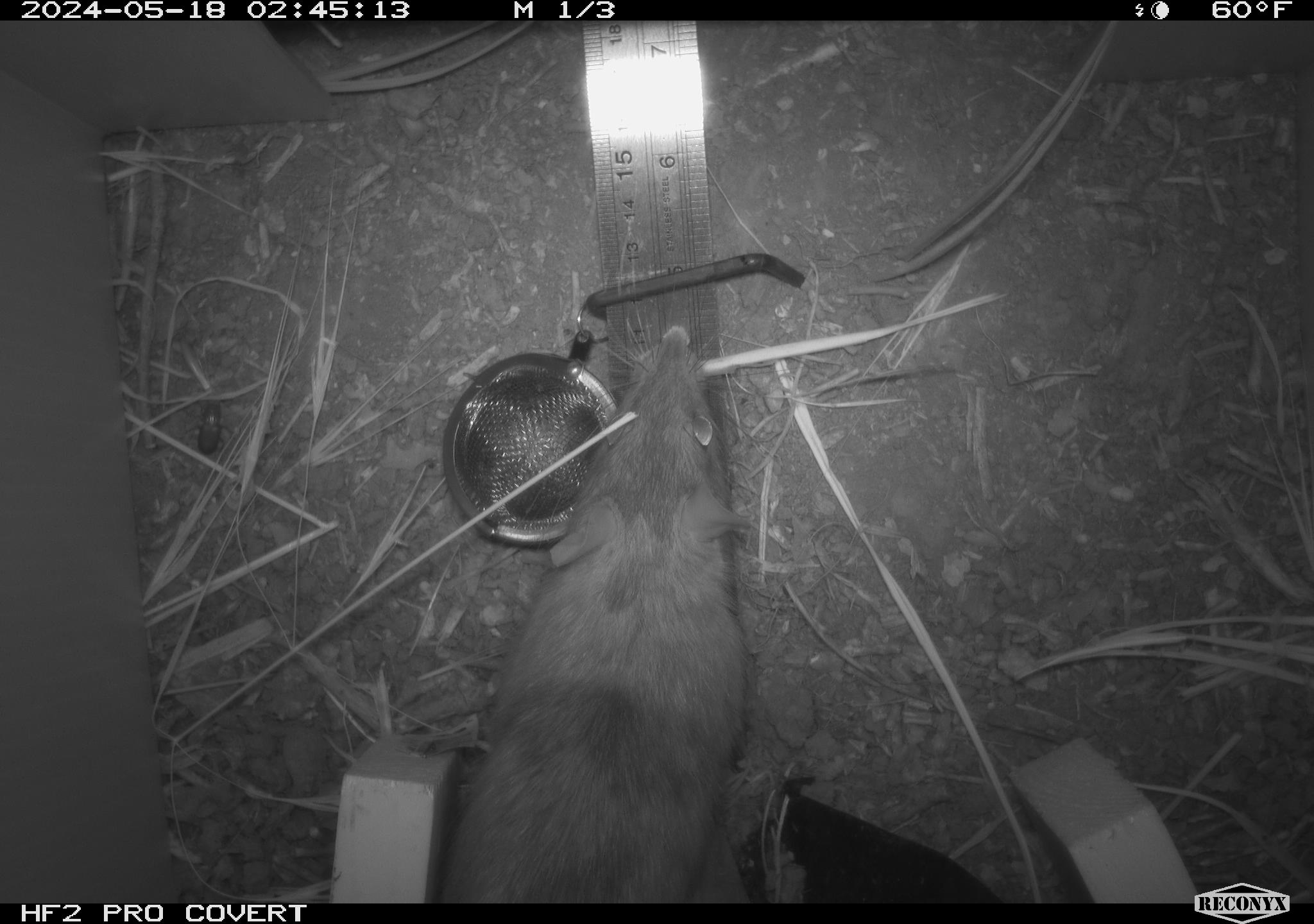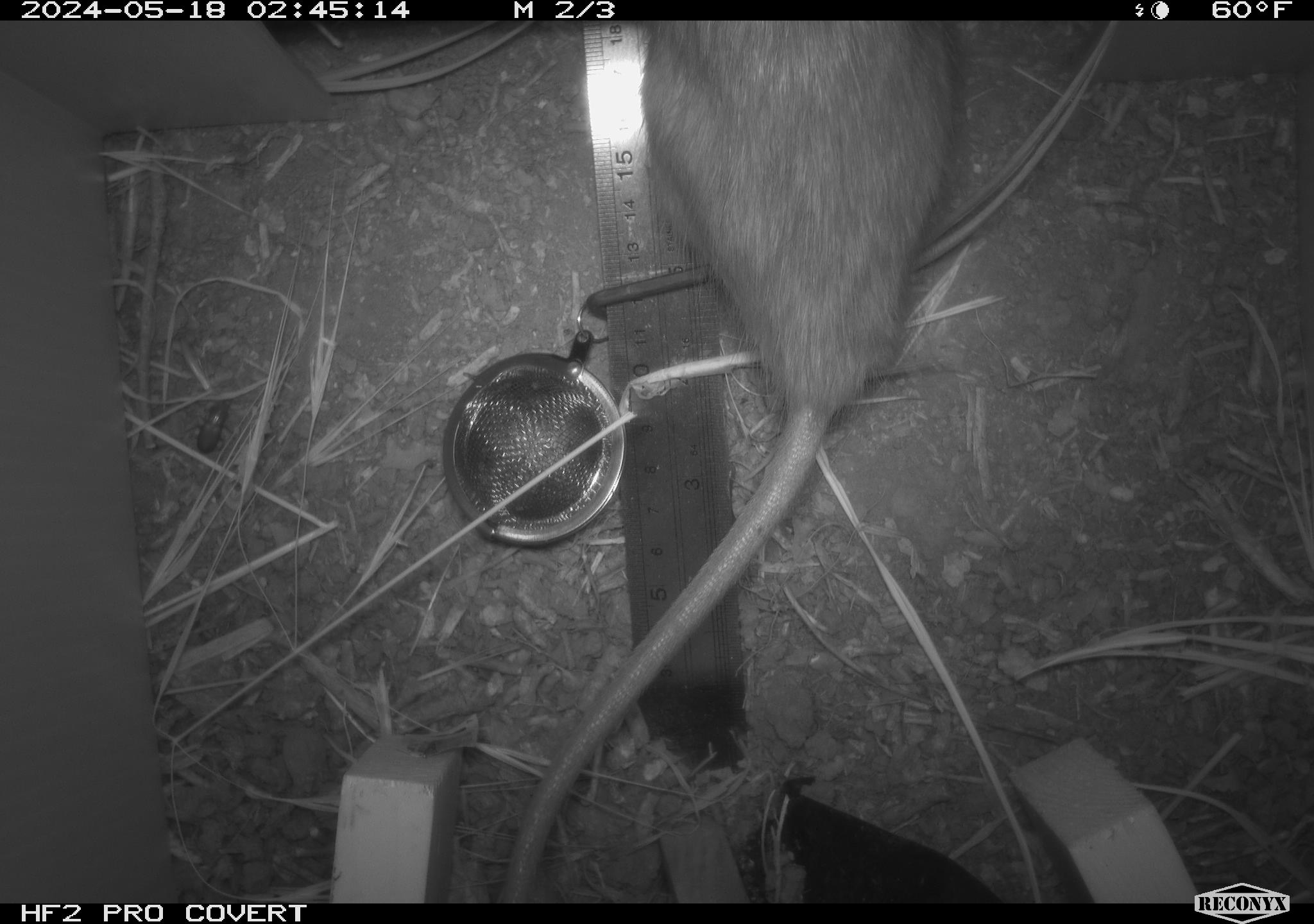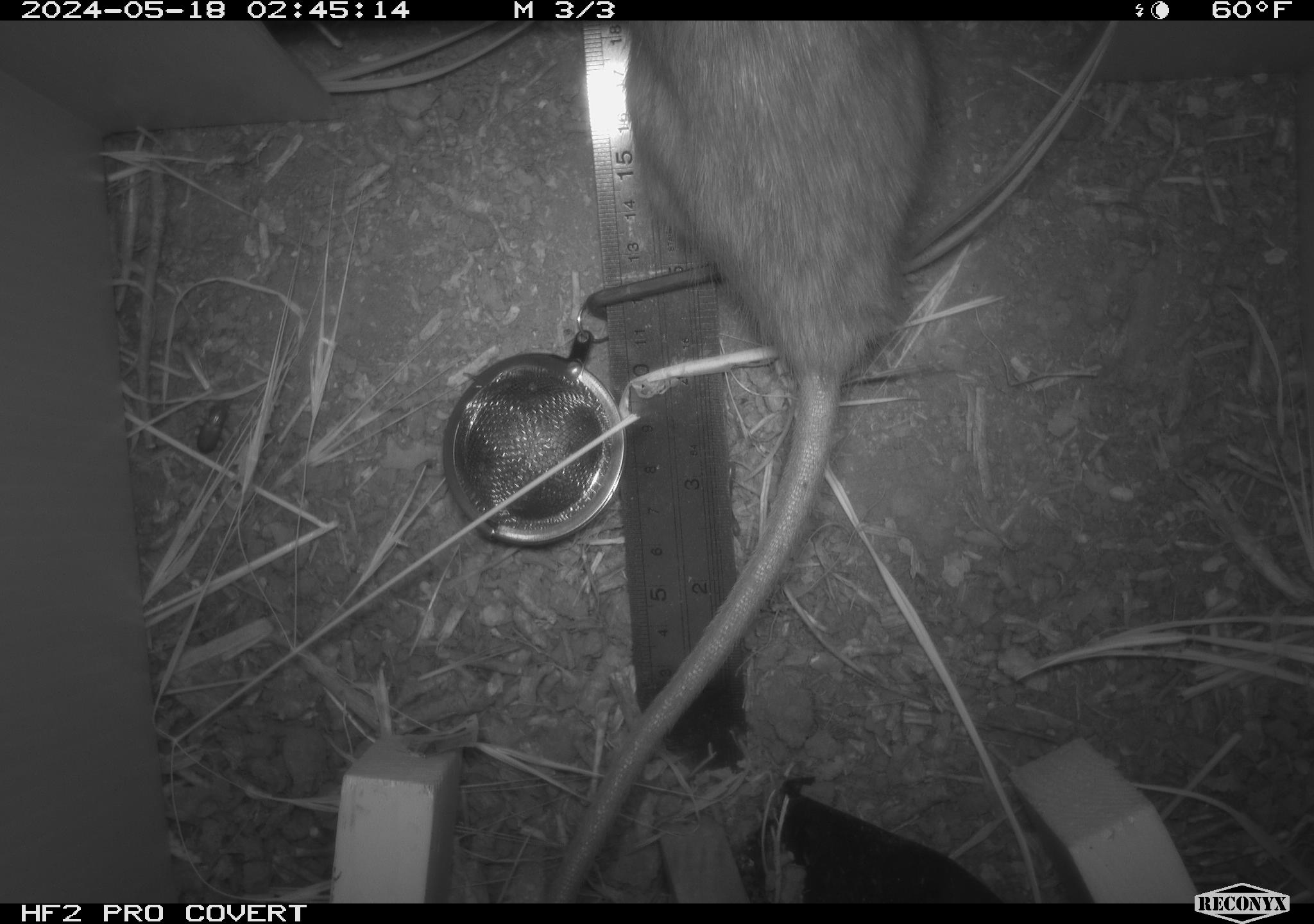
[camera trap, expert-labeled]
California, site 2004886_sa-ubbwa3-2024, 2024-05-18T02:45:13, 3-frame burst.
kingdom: Animalia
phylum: Chordata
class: Mammalia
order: Rodentia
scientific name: Rodentia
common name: woodrat or rat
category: woodrat or rat species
Woodrat or rat species (woodrat or rat) (Rodentia).